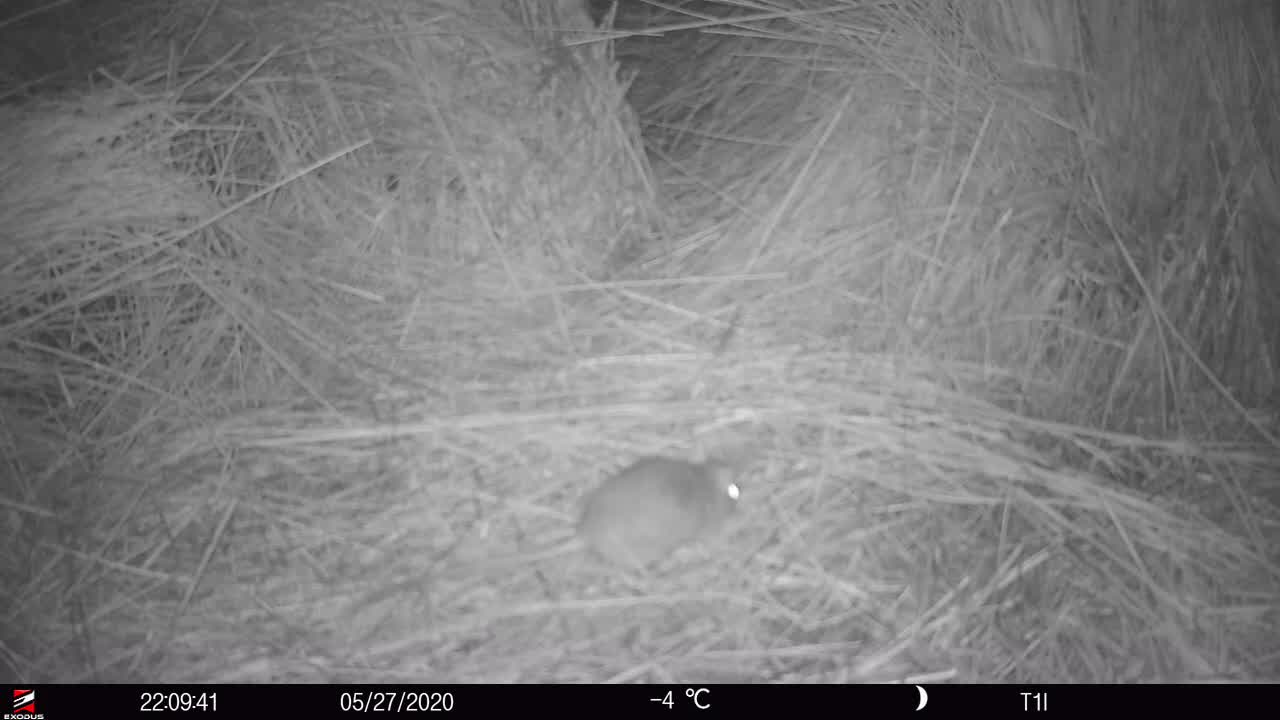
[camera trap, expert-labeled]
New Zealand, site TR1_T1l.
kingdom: Animalia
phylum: Chordata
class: Mammalia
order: Rodentia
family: Muridae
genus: Rattus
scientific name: Rattus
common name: rat